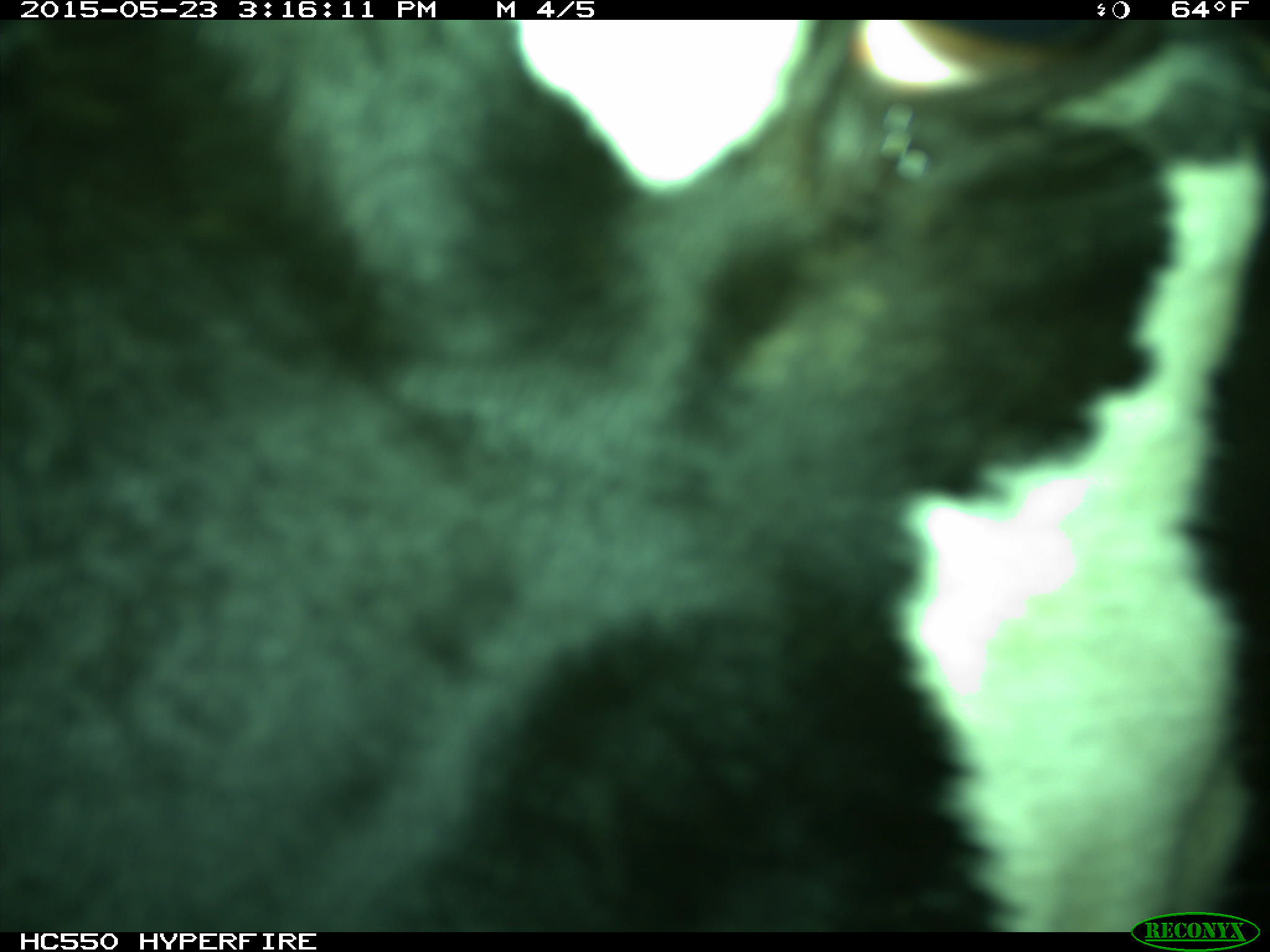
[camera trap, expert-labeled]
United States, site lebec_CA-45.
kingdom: Animalia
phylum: Chordata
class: Mammalia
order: Artiodactyla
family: Bovidae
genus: Bos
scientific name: Bos taurus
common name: domestic cow